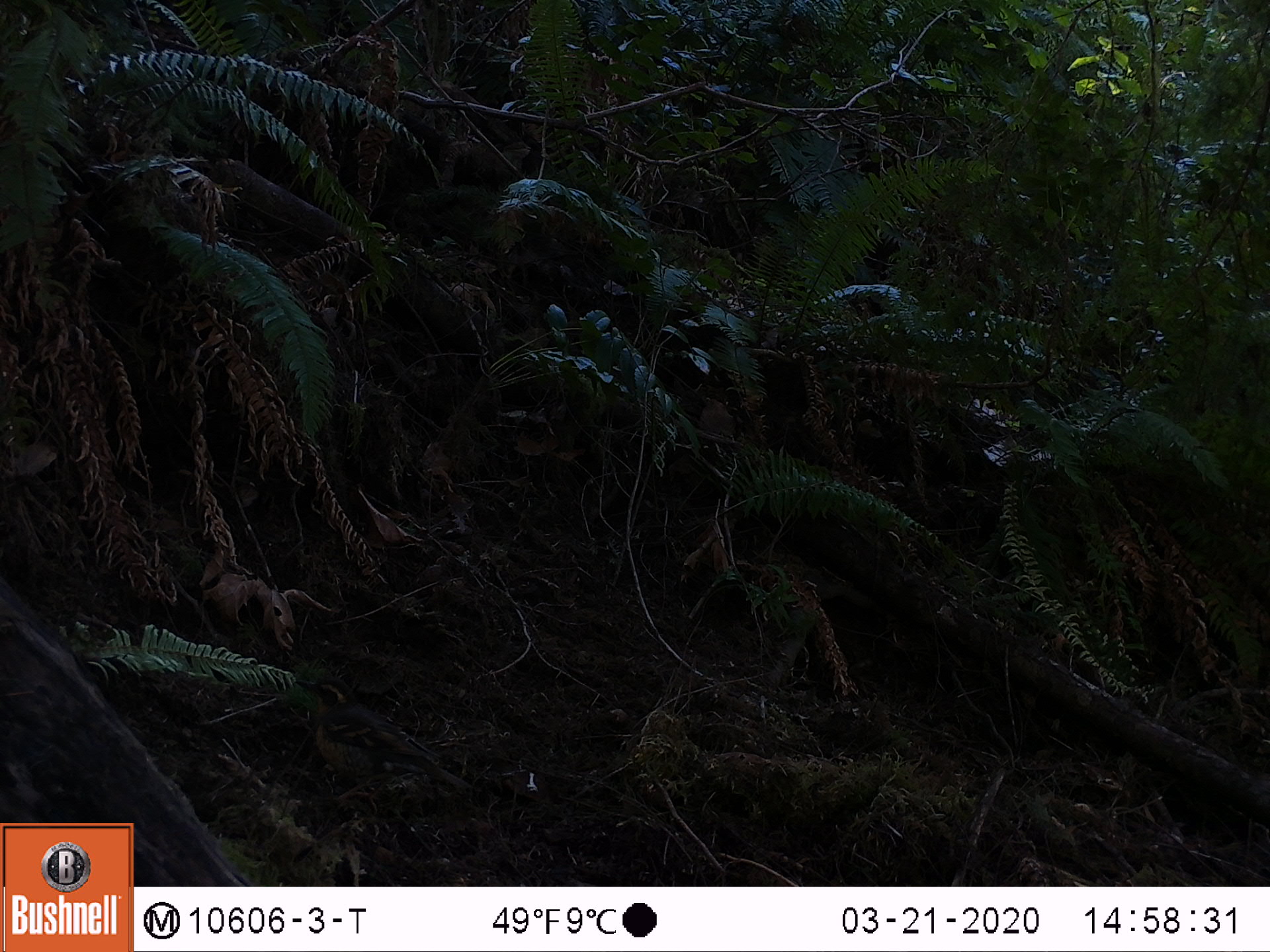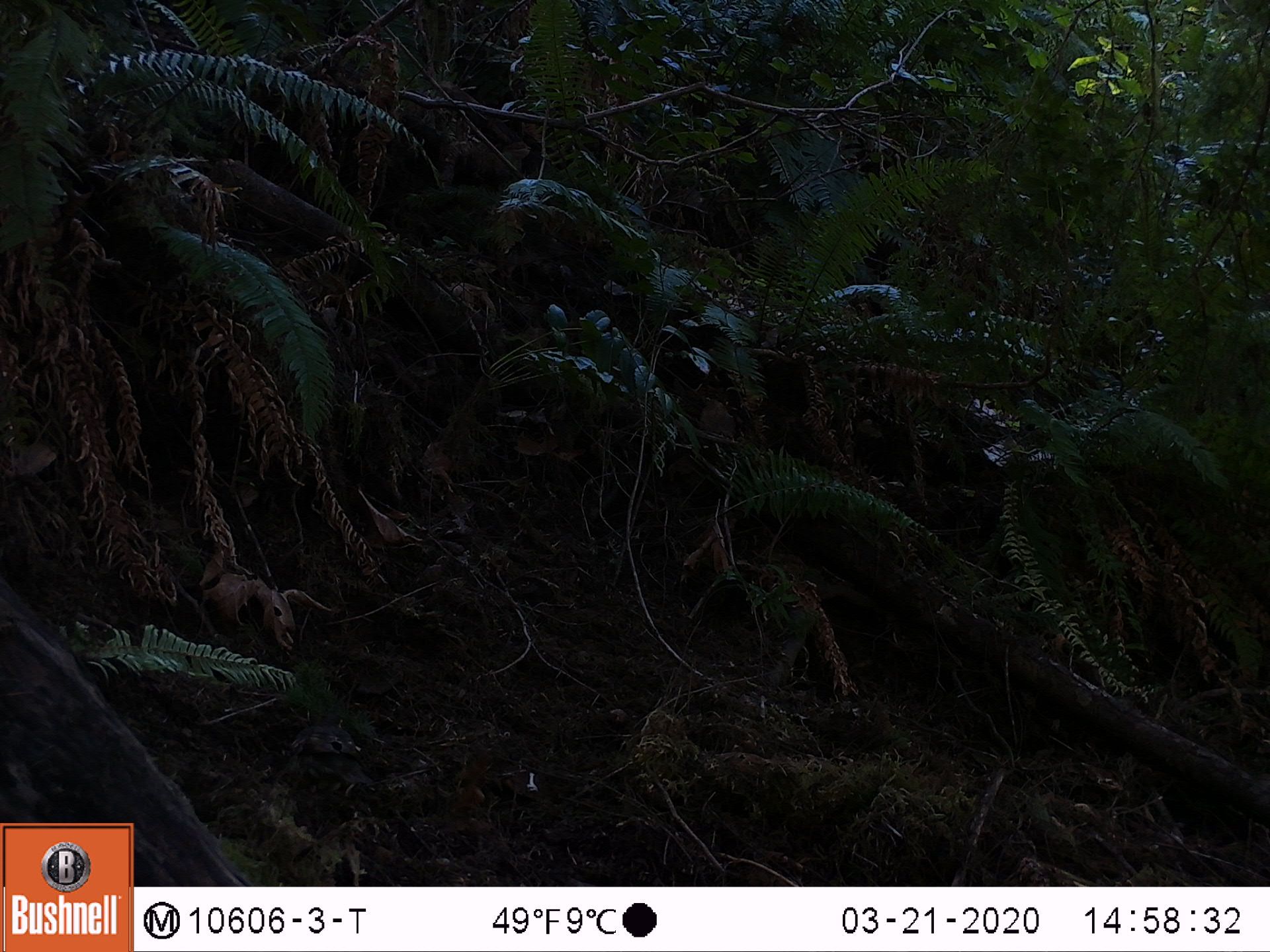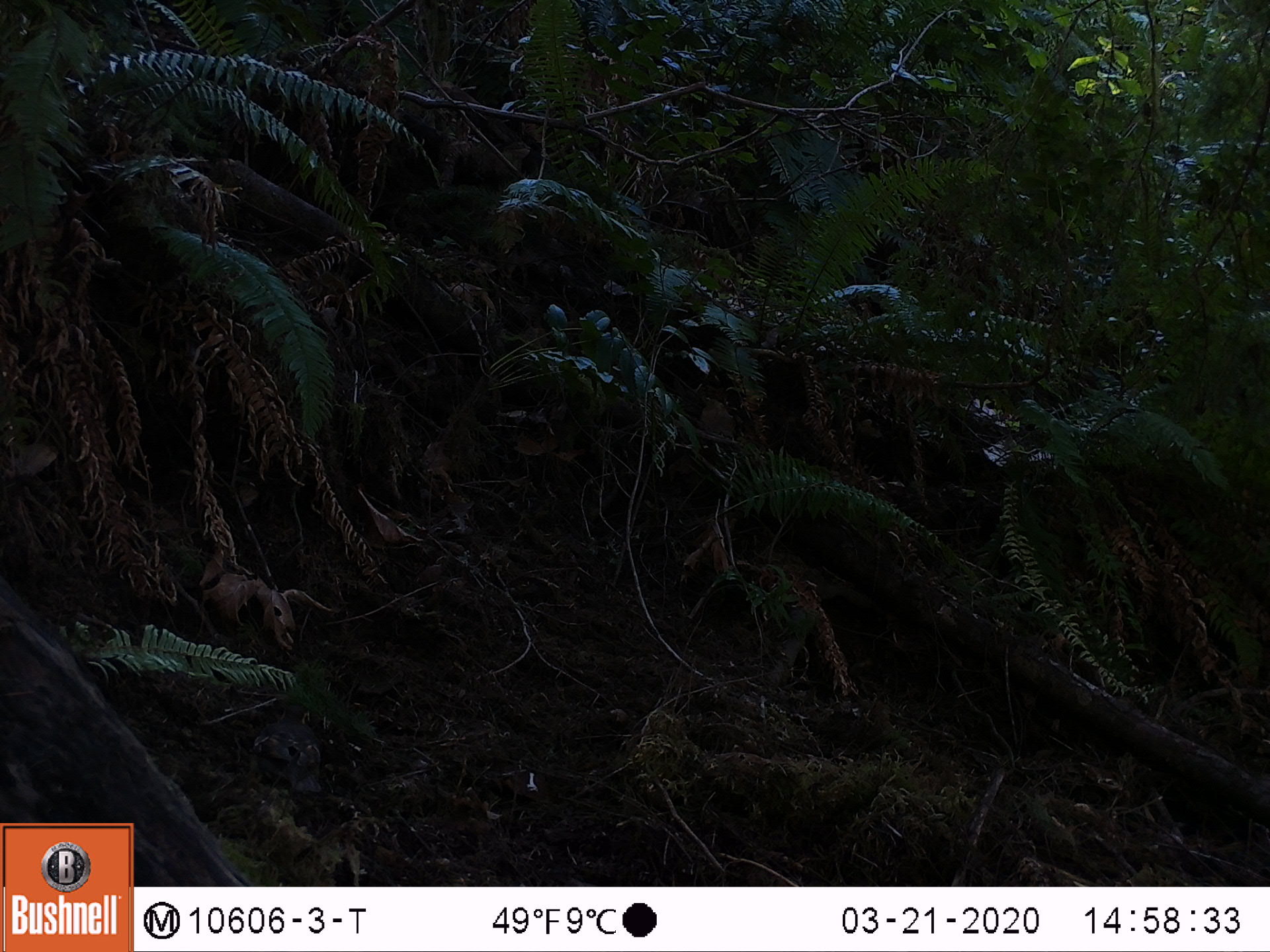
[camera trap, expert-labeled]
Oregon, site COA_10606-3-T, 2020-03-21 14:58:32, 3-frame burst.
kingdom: Animalia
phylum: Chordata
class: Aves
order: Passeriformes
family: Turdidae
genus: Ixoreus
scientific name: Ixoreus naevius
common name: varied thrush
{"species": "varied thrush (Ixoreus naevius)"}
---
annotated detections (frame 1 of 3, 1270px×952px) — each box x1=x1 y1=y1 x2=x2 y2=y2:
varied thrush: x1=297 y1=674 x2=465 y2=803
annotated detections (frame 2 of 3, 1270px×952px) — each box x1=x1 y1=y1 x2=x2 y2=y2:
varied thrush: x1=291 y1=712 x2=379 y2=796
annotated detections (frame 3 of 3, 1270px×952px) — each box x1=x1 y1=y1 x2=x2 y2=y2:
varied thrush: x1=249 y1=709 x2=324 y2=791